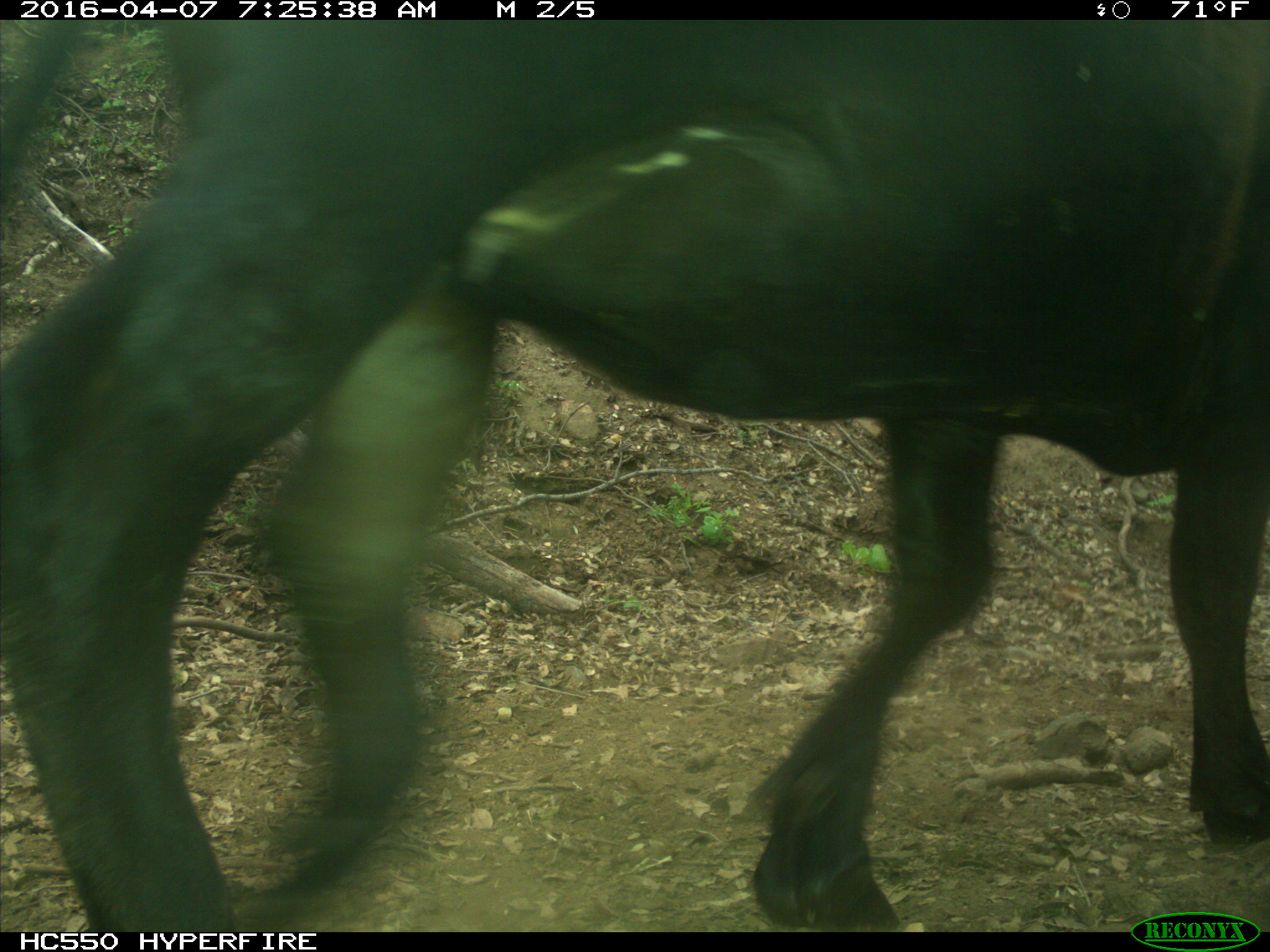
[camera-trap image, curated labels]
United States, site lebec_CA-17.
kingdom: Animalia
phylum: Chordata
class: Mammalia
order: Artiodactyla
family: Bovidae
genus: Bos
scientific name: Bos taurus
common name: domestic cow